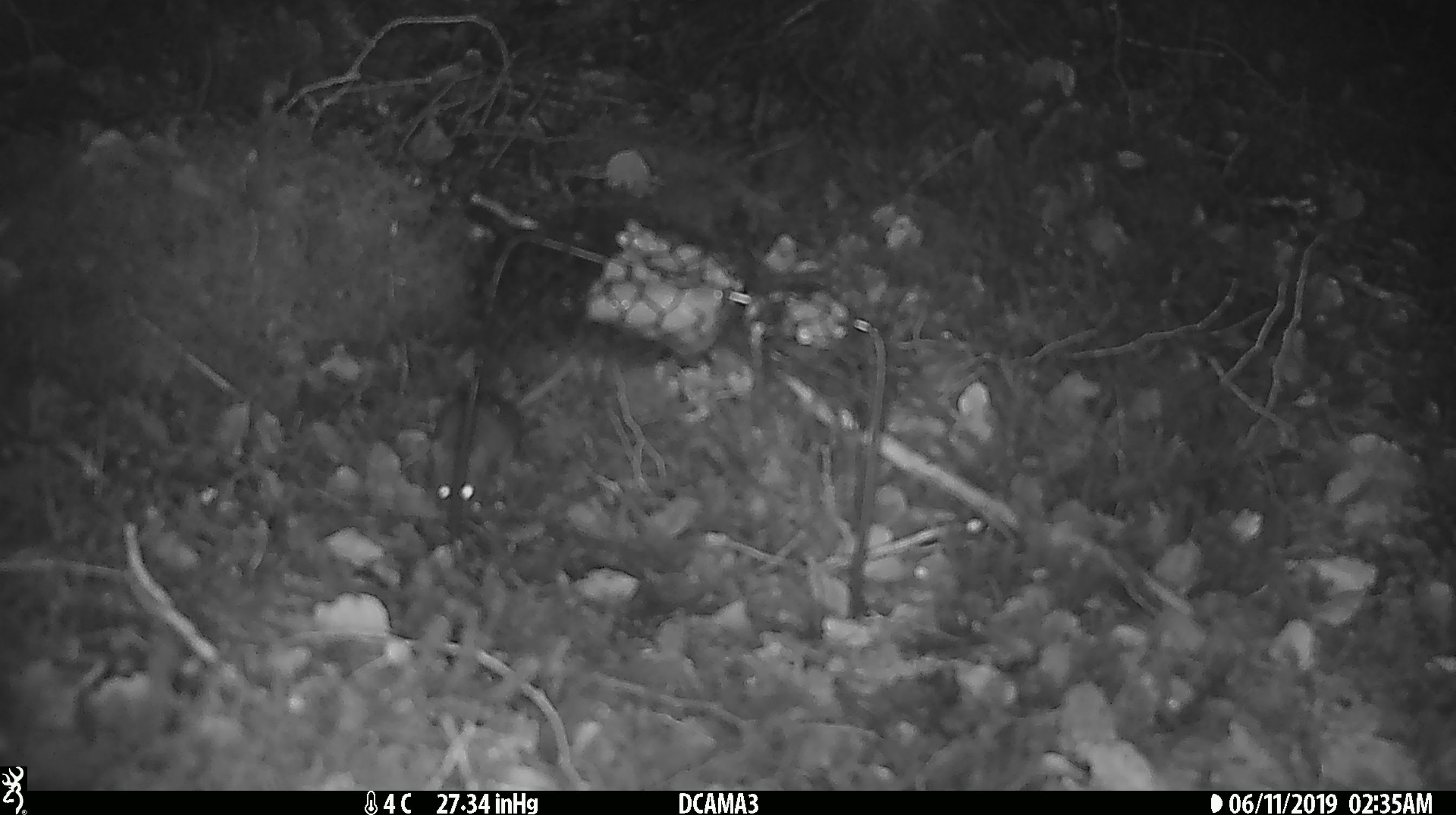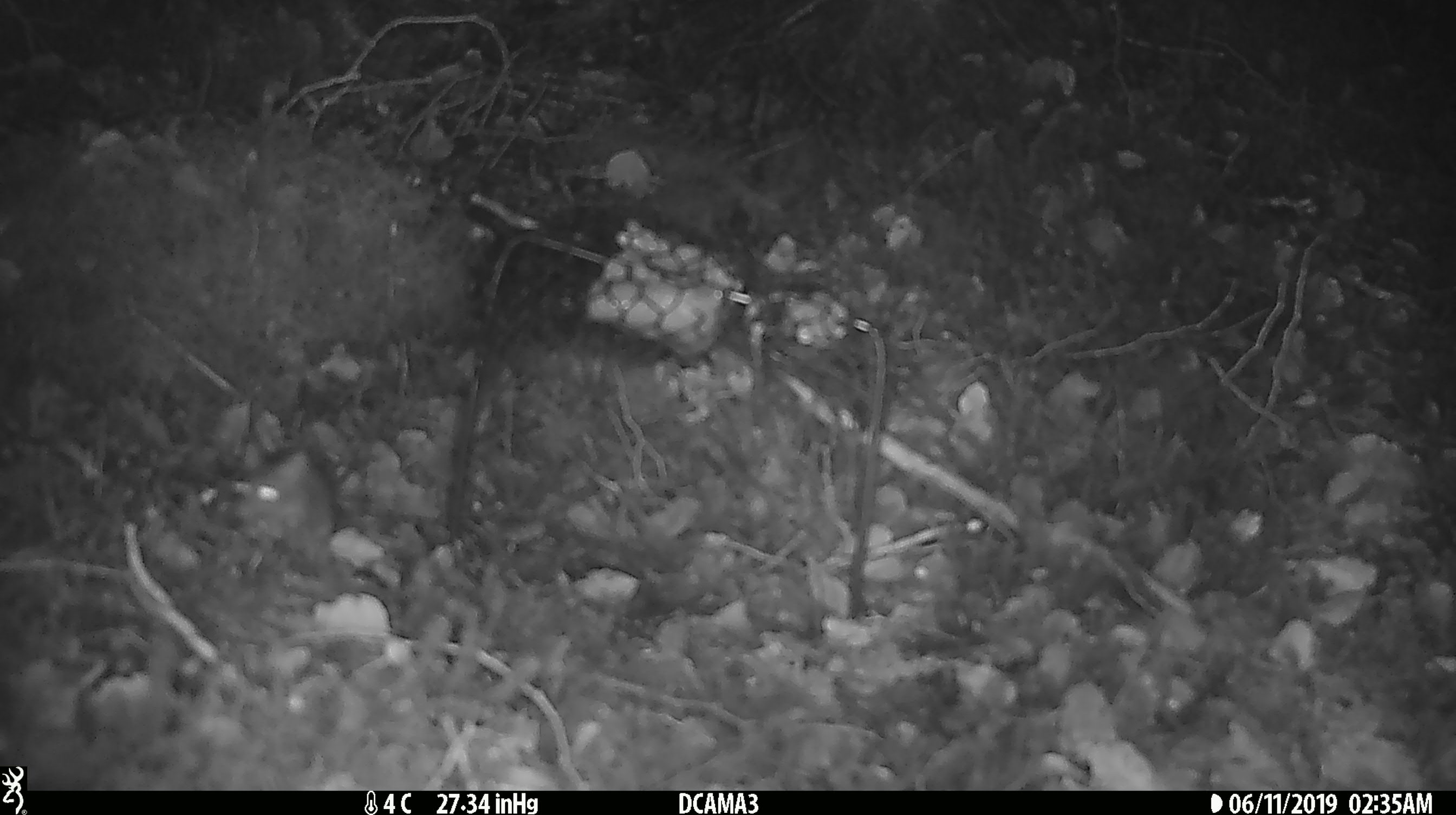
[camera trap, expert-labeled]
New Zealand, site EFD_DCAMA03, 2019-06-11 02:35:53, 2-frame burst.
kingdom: Animalia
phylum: Chordata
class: Mammalia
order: Rodentia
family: Muridae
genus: Mus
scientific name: Mus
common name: mouse